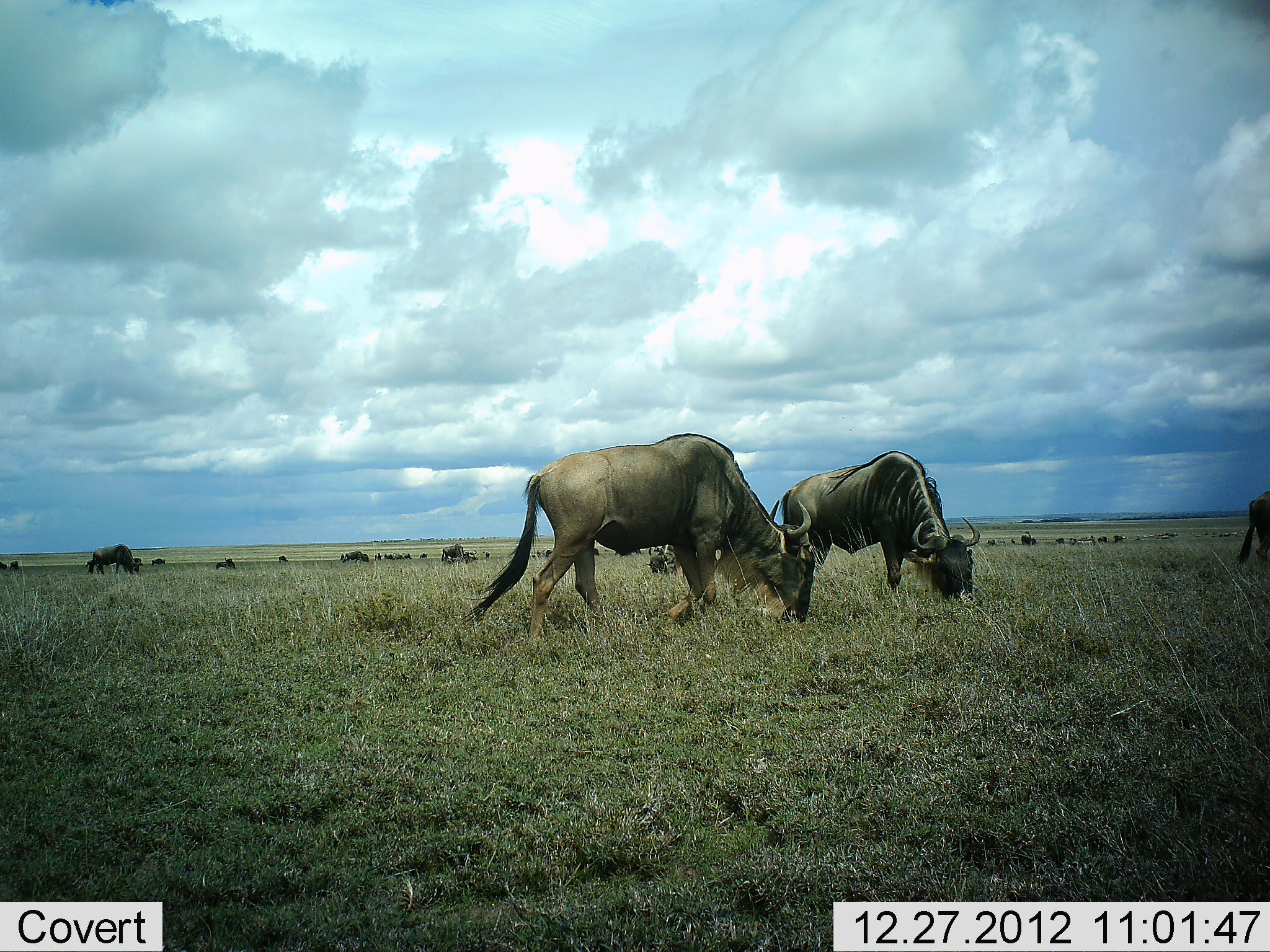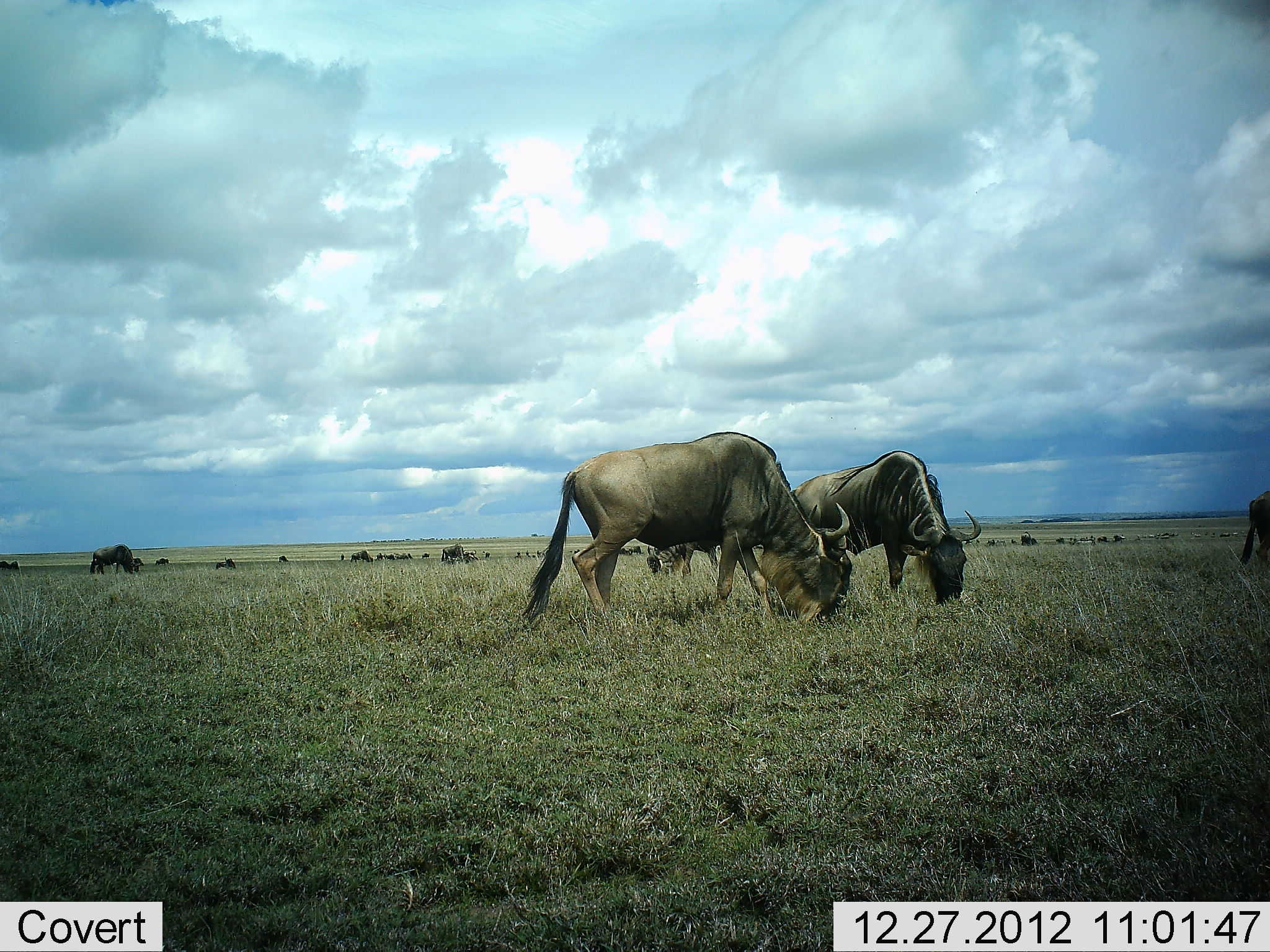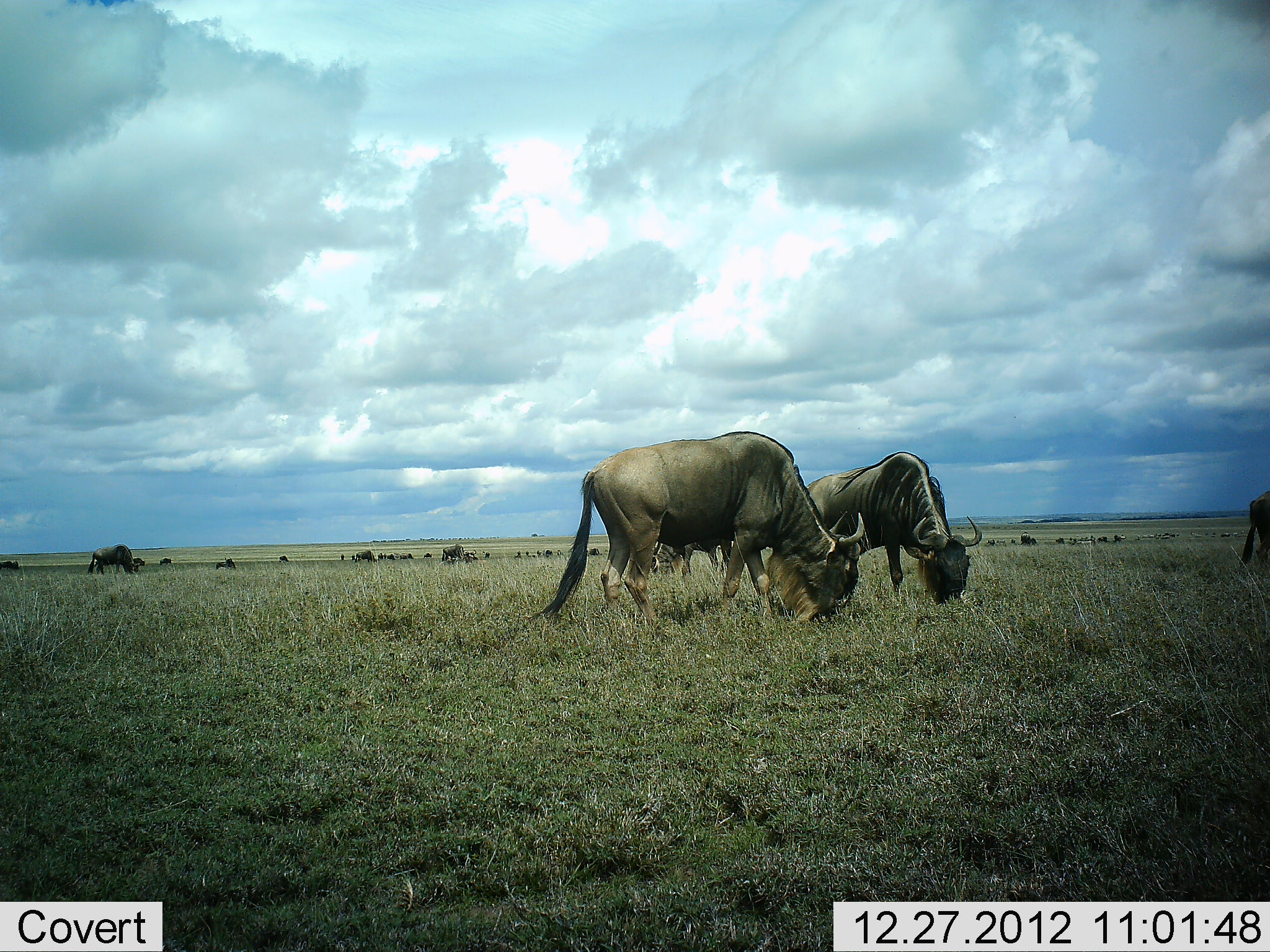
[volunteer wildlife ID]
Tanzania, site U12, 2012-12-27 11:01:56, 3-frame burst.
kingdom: Animalia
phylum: Chordata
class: Mammalia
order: Artiodactyla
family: Bovidae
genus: Connochaetes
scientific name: Connochaetes taurinus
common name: blue wildebeest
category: wildebeest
Wildebeest (blue wildebeest) (Connochaetes taurinus), count 11-50. Behavior (volunteer vote fractions): standing 20%, resting 0%, moving 30%, interacting 0%. Young present (vote fraction): 0%. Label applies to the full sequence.